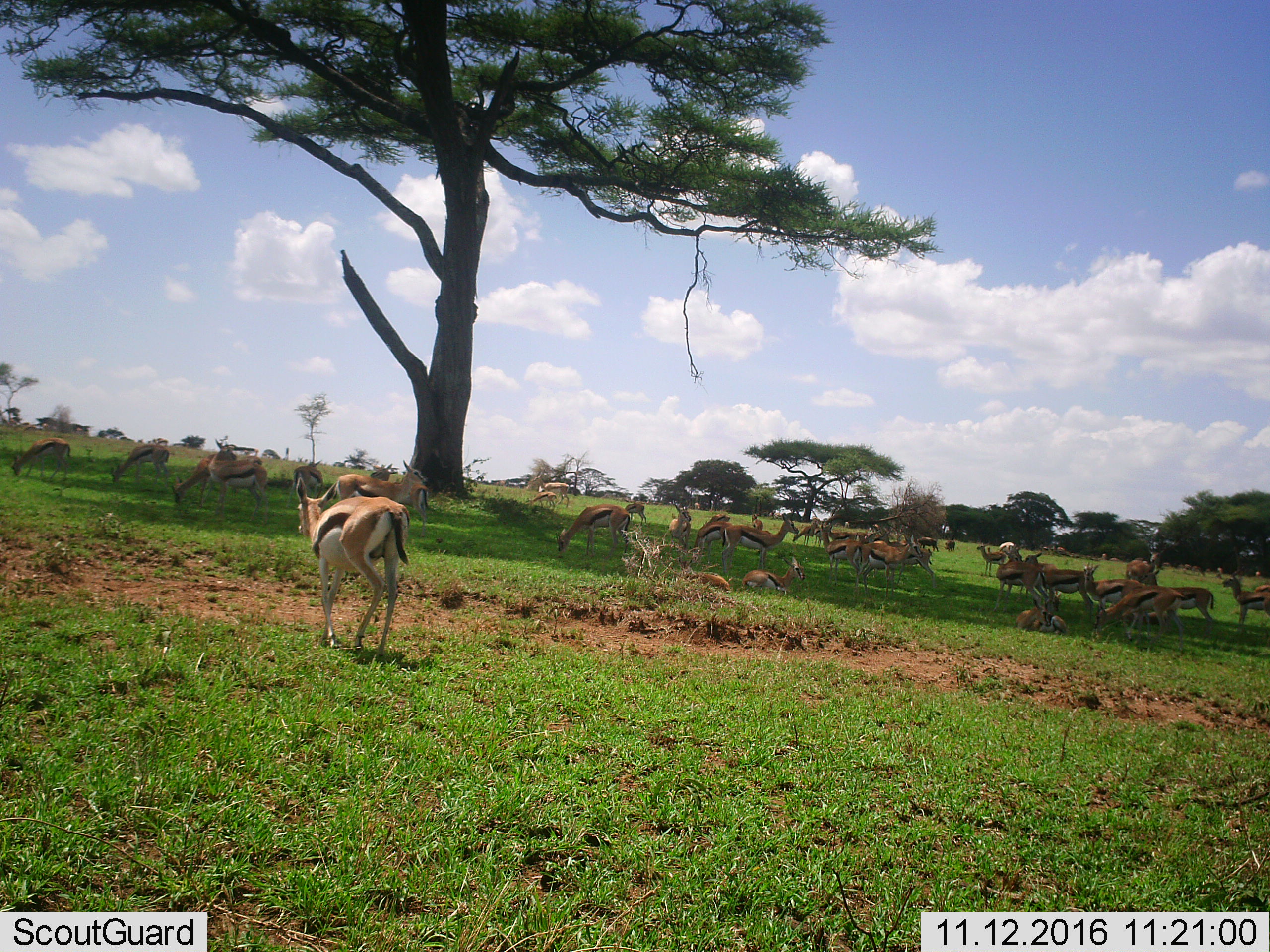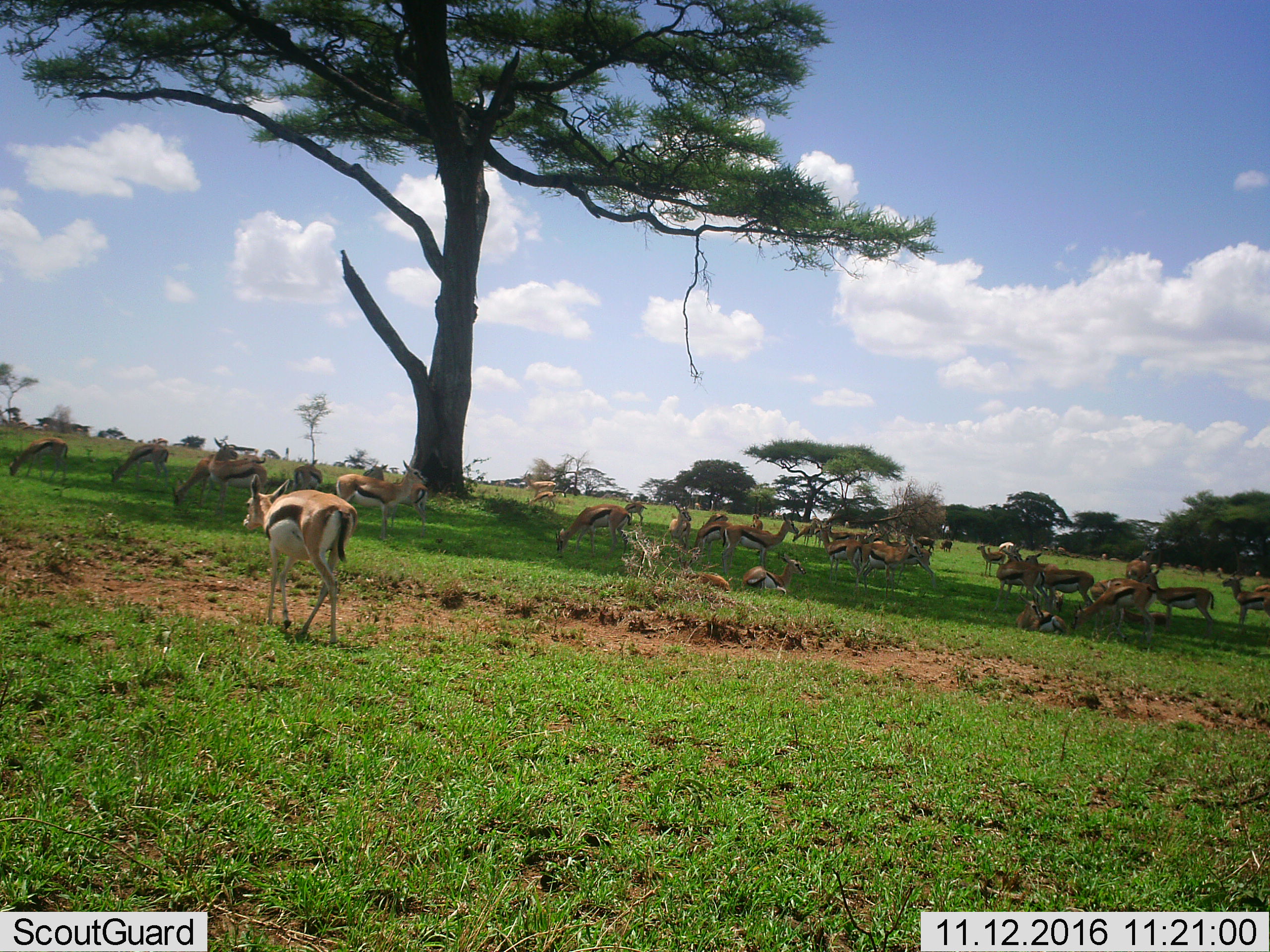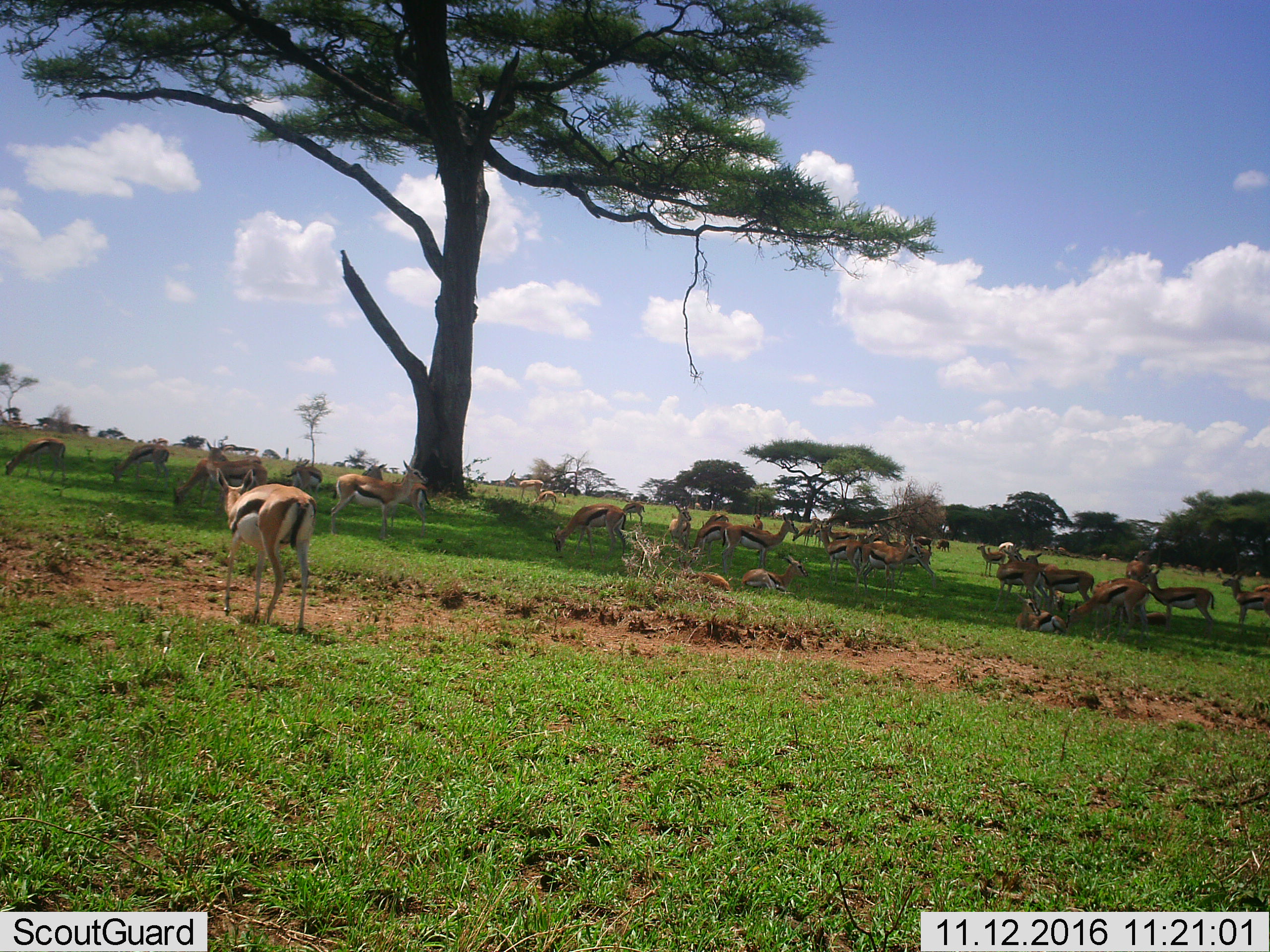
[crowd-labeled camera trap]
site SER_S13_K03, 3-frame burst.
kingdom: Animalia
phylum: Chordata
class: Mammalia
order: Artiodactyla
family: Bovidae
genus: Eudorcas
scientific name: Eudorcas thomsonii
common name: thomson's gazelle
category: gazellethomsons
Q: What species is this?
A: Gazellethomsons (thomson's gazelle) (Eudorcas thomsonii).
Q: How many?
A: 11-50.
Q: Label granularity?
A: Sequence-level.